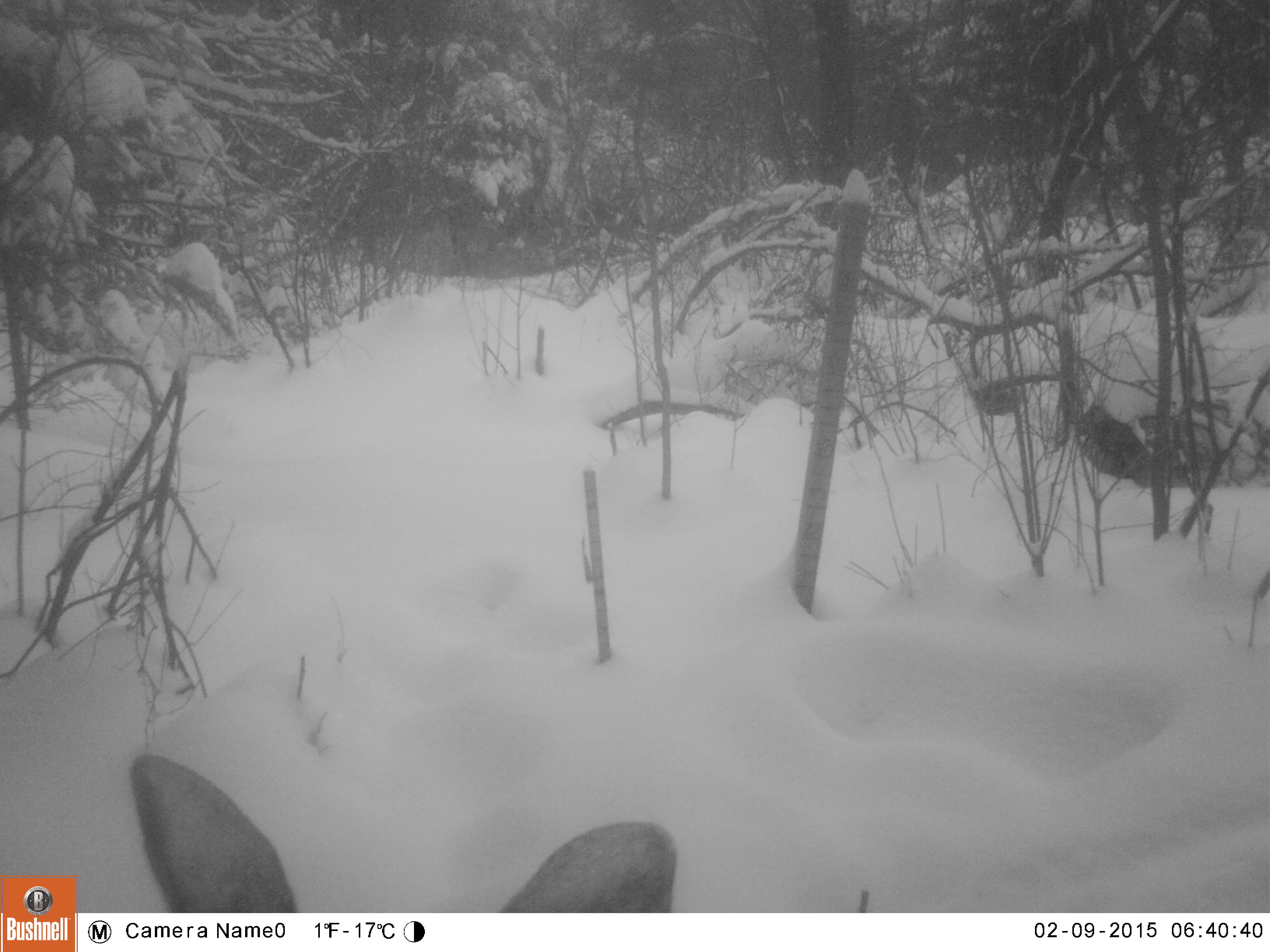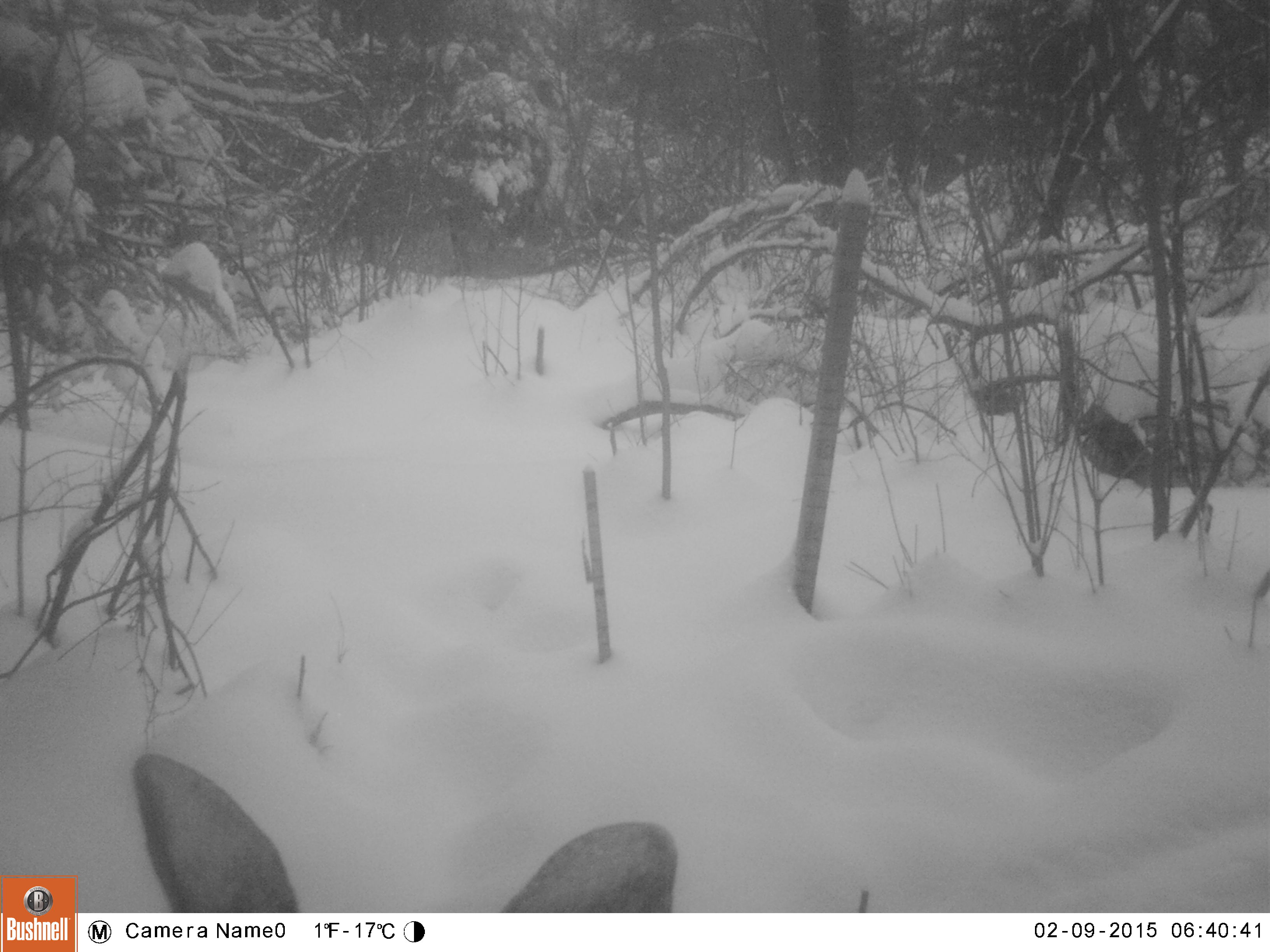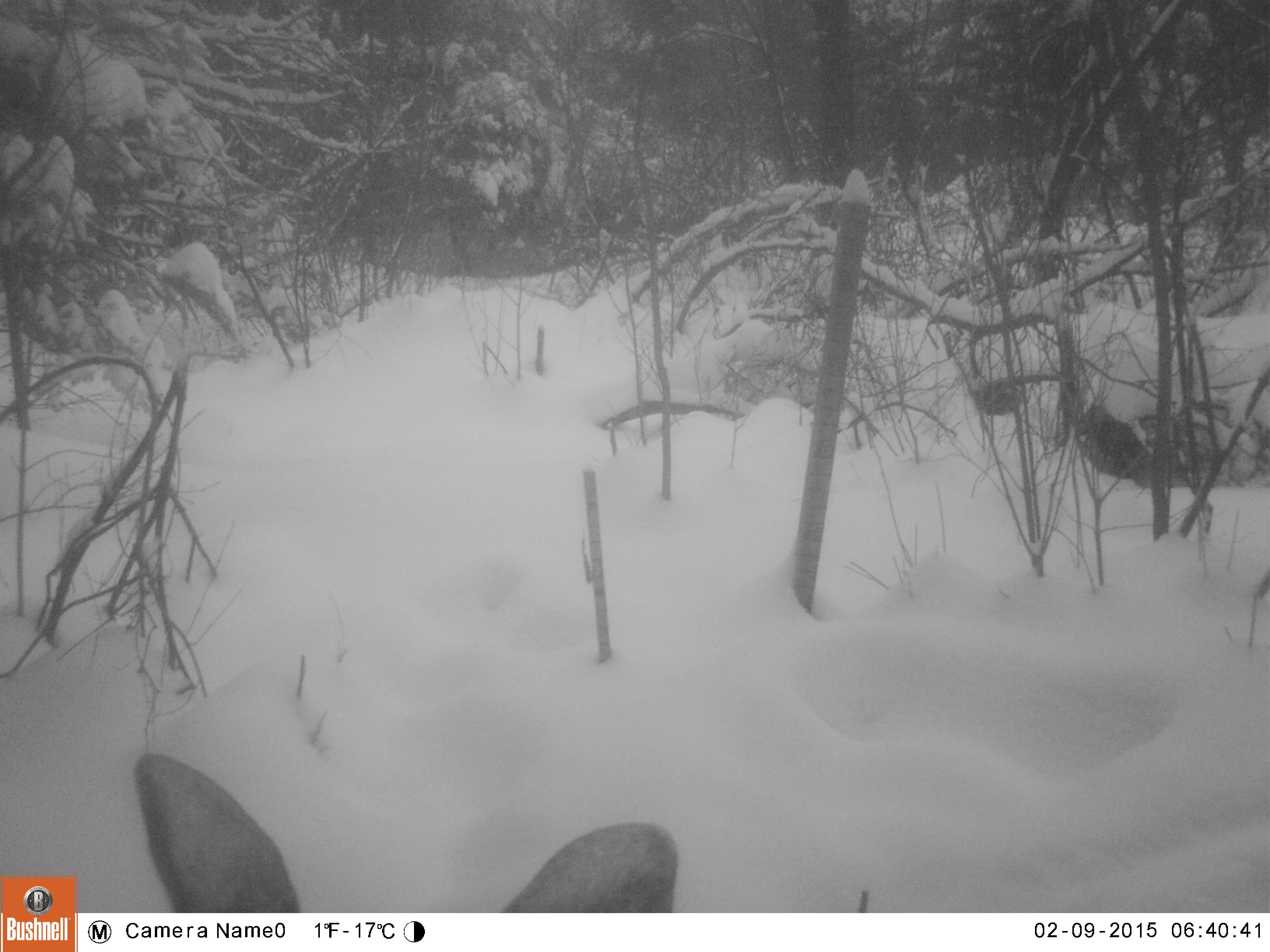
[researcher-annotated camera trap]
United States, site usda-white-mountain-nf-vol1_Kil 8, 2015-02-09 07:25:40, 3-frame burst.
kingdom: Animalia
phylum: Chordata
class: Mammalia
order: Artiodactyla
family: Cervidae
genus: Alces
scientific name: Alces alces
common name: moose